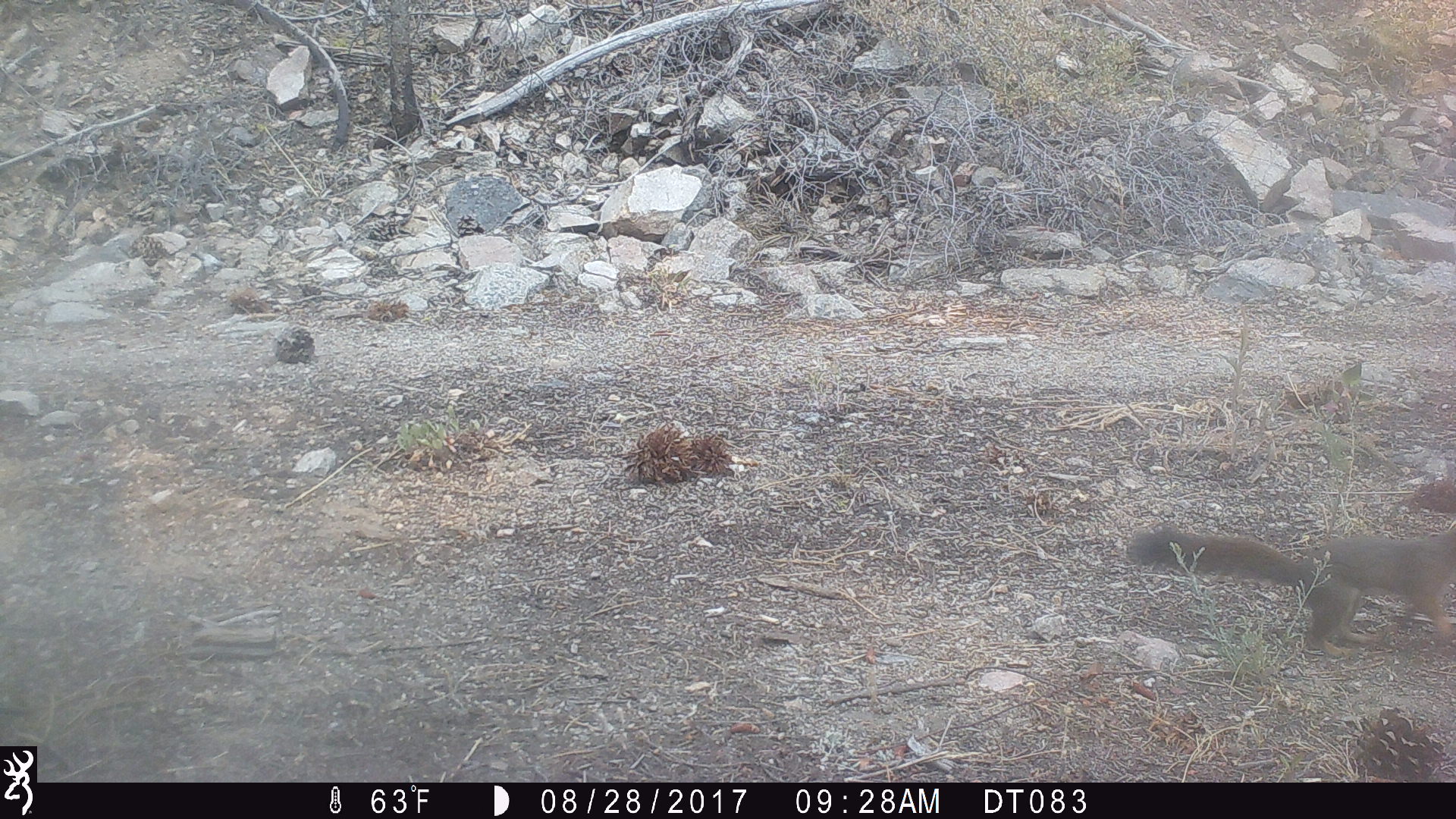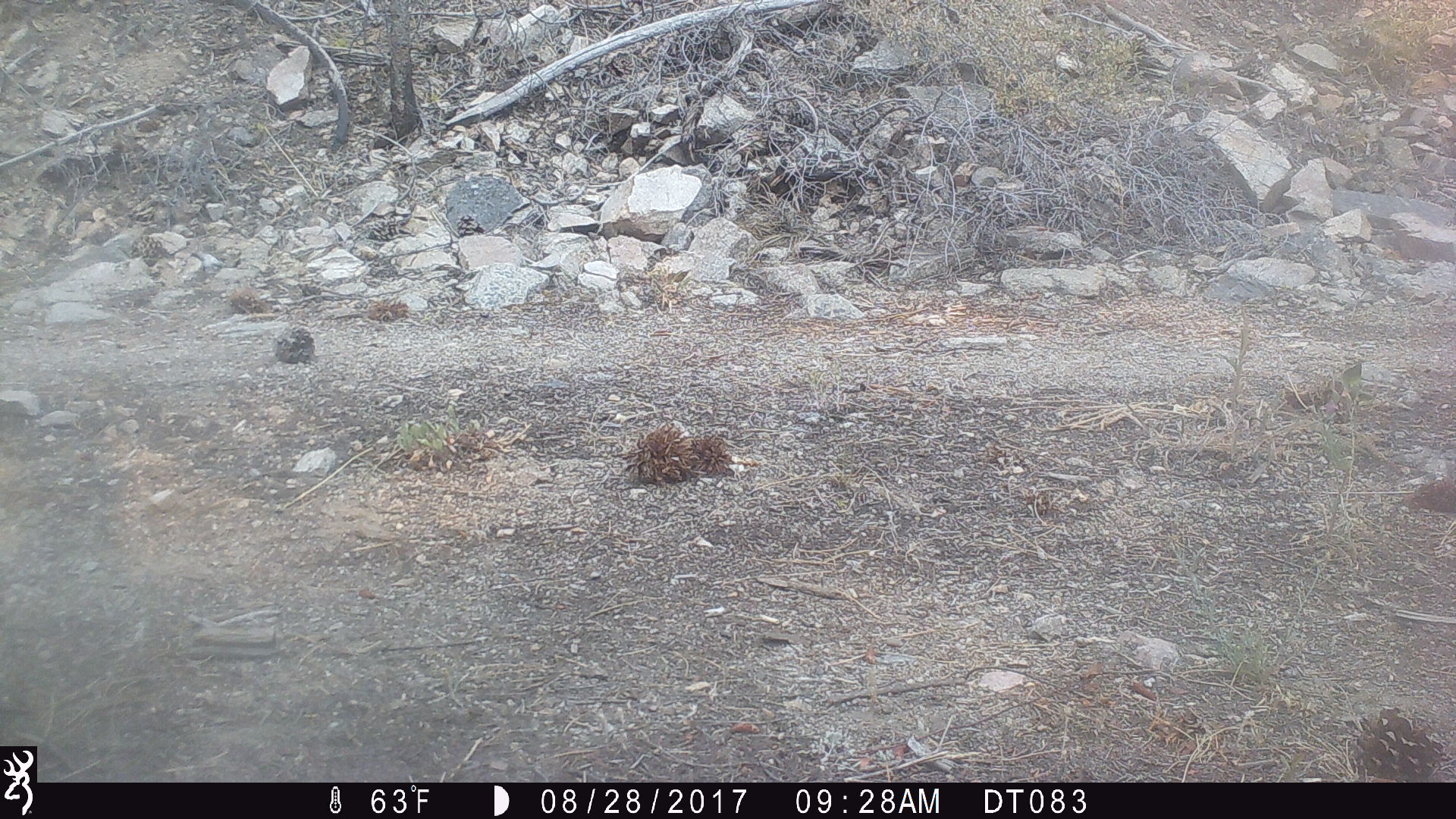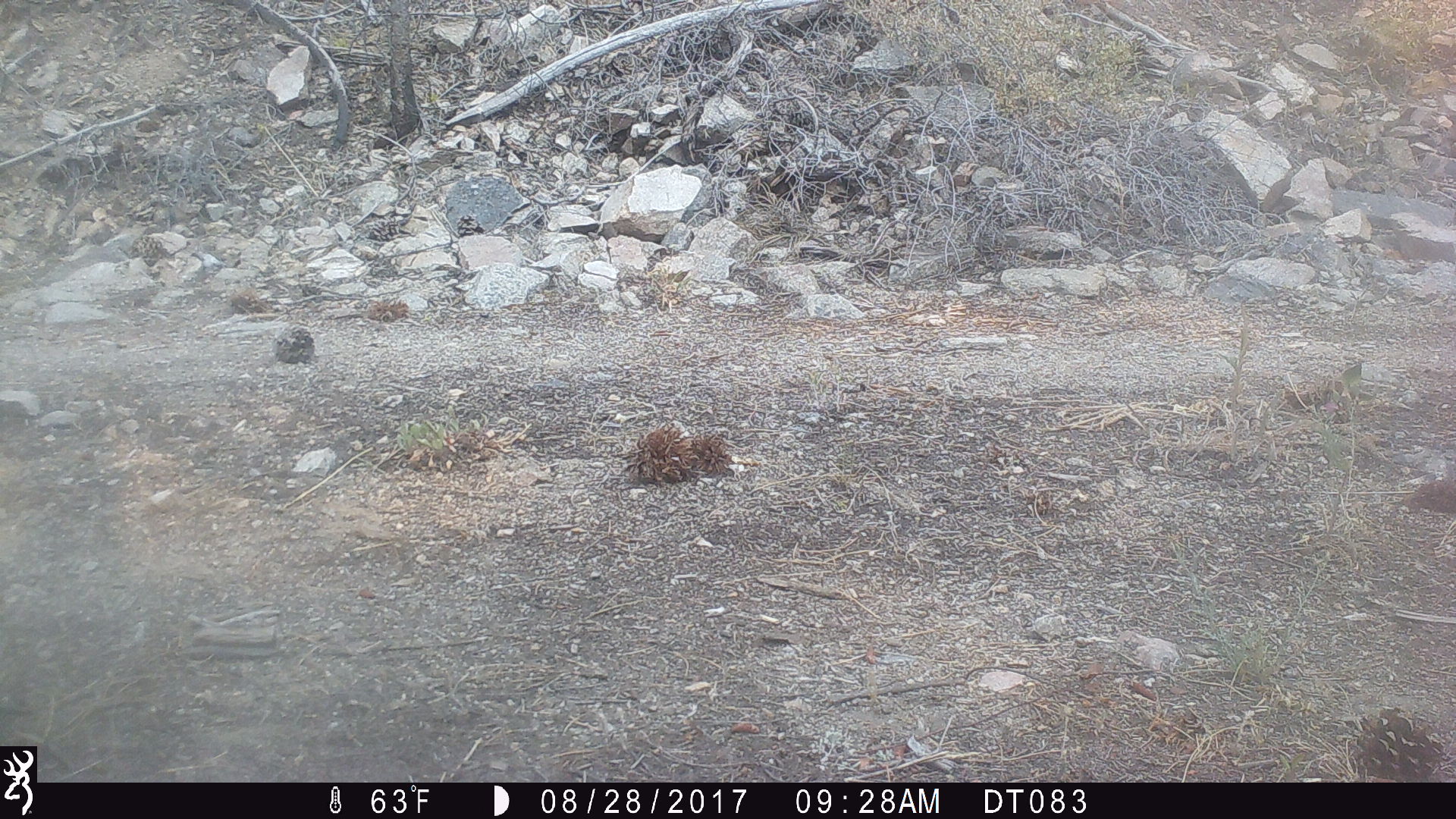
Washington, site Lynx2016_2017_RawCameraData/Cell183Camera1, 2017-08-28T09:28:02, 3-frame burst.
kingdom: Animalia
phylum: Chordata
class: Mammalia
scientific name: Mammalia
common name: small mammal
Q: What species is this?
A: Small mammal (Mammalia).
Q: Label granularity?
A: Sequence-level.